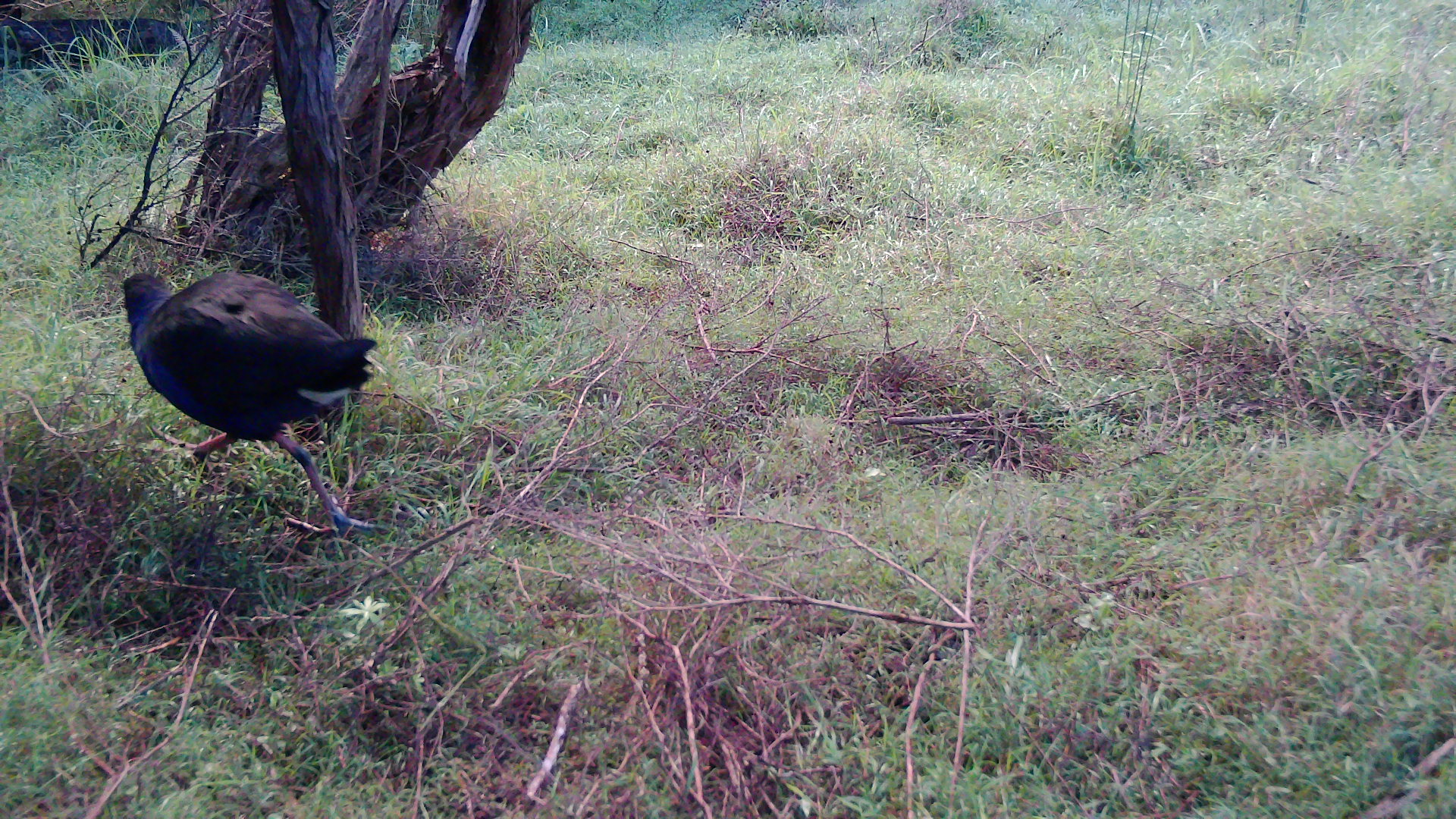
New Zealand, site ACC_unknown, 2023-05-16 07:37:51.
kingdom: Animalia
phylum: Chordata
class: Aves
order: Gruiformes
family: Rallidae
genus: Porphyrio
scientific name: Porphyrio melanotus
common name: australasian swamphen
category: pukeko